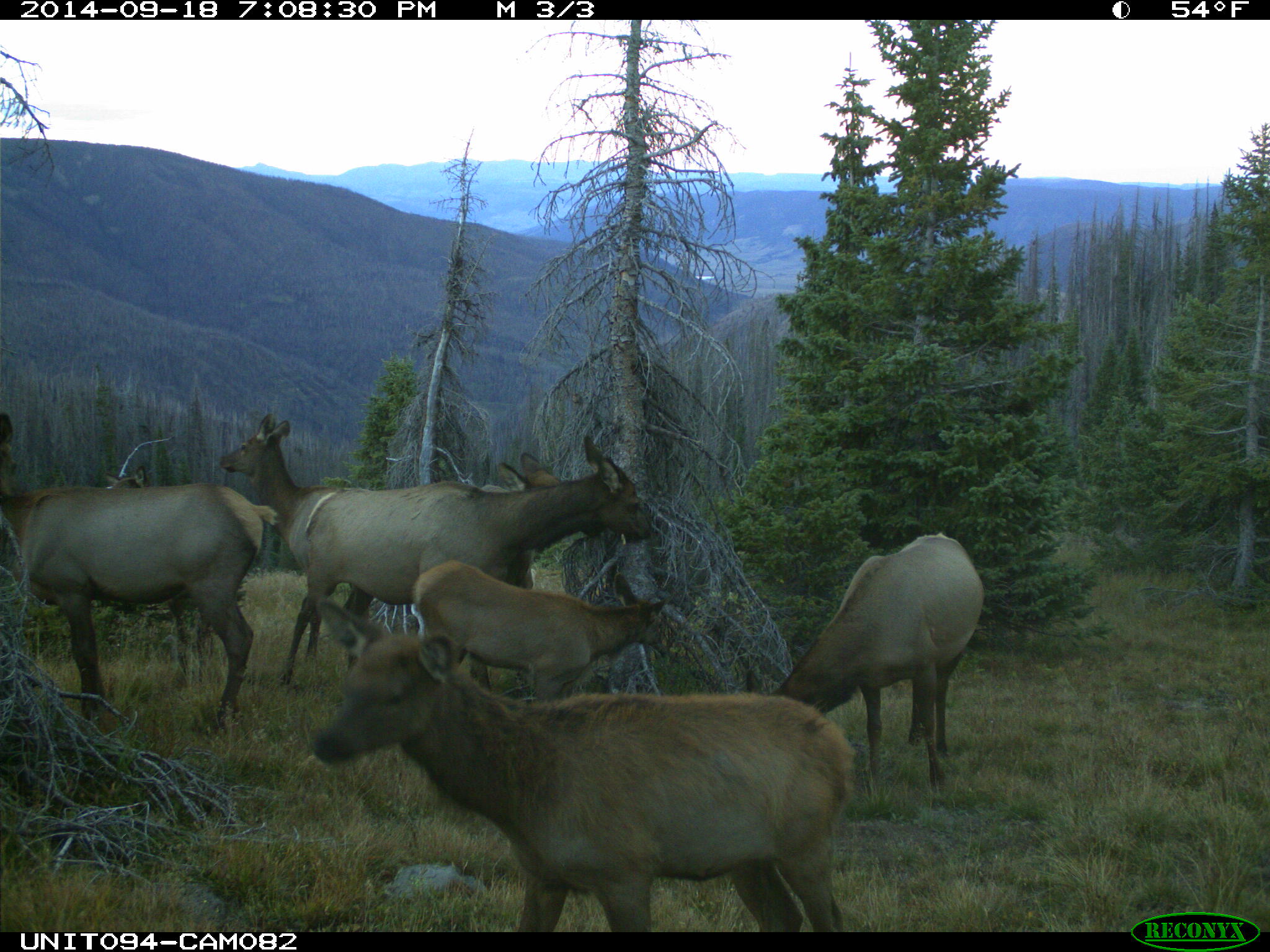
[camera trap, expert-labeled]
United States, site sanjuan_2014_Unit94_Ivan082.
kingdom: Animalia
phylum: Chordata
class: Mammalia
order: Artiodactyla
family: Cervidae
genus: Cervus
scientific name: Cervus elaphus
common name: red deer